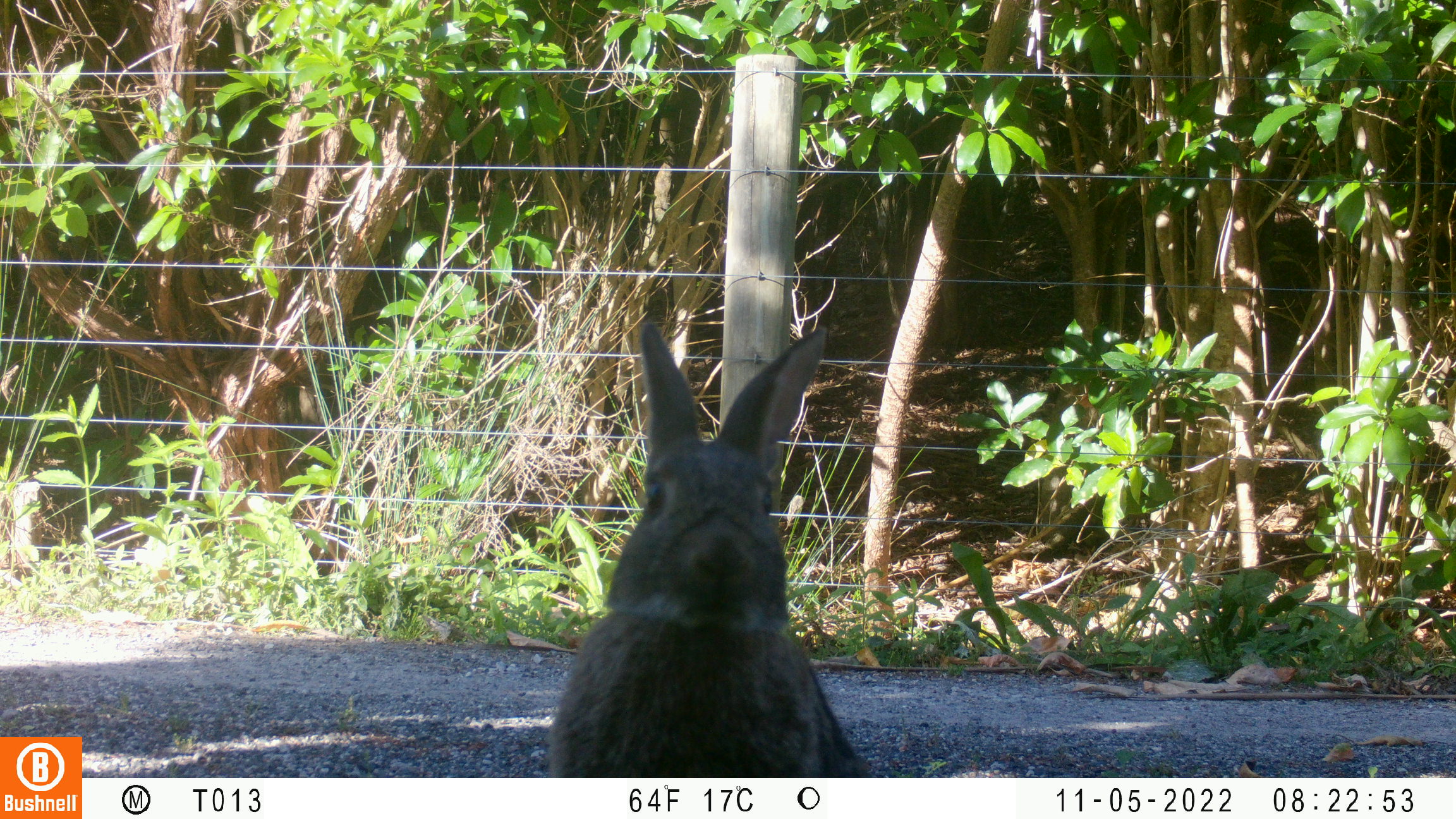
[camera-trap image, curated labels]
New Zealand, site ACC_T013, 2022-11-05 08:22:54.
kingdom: Animalia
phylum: Chordata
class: Mammalia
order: Lagomorpha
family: Leporidae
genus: Oryctolagus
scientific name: Oryctolagus cuniculus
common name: european rabbit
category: rabbit